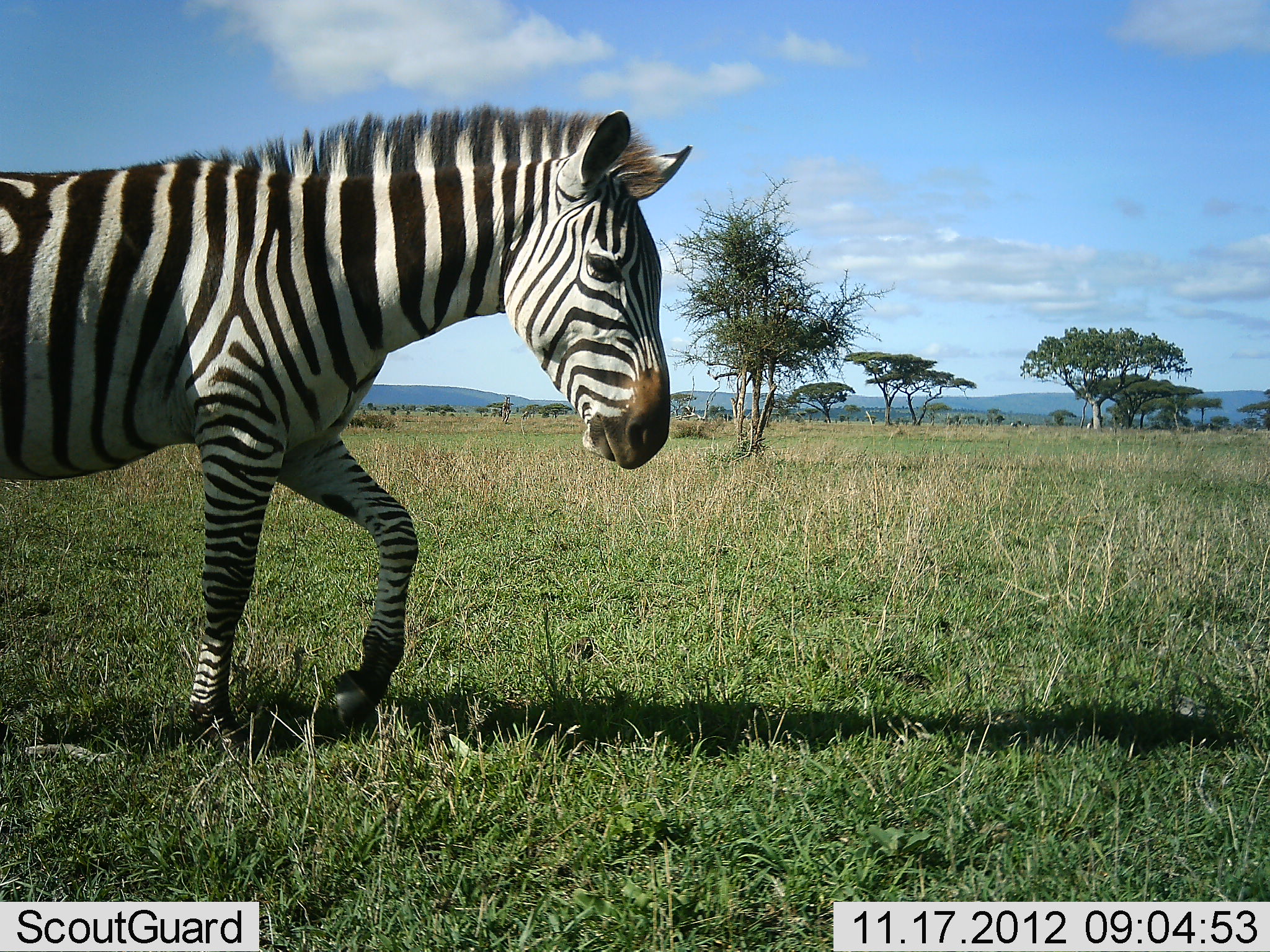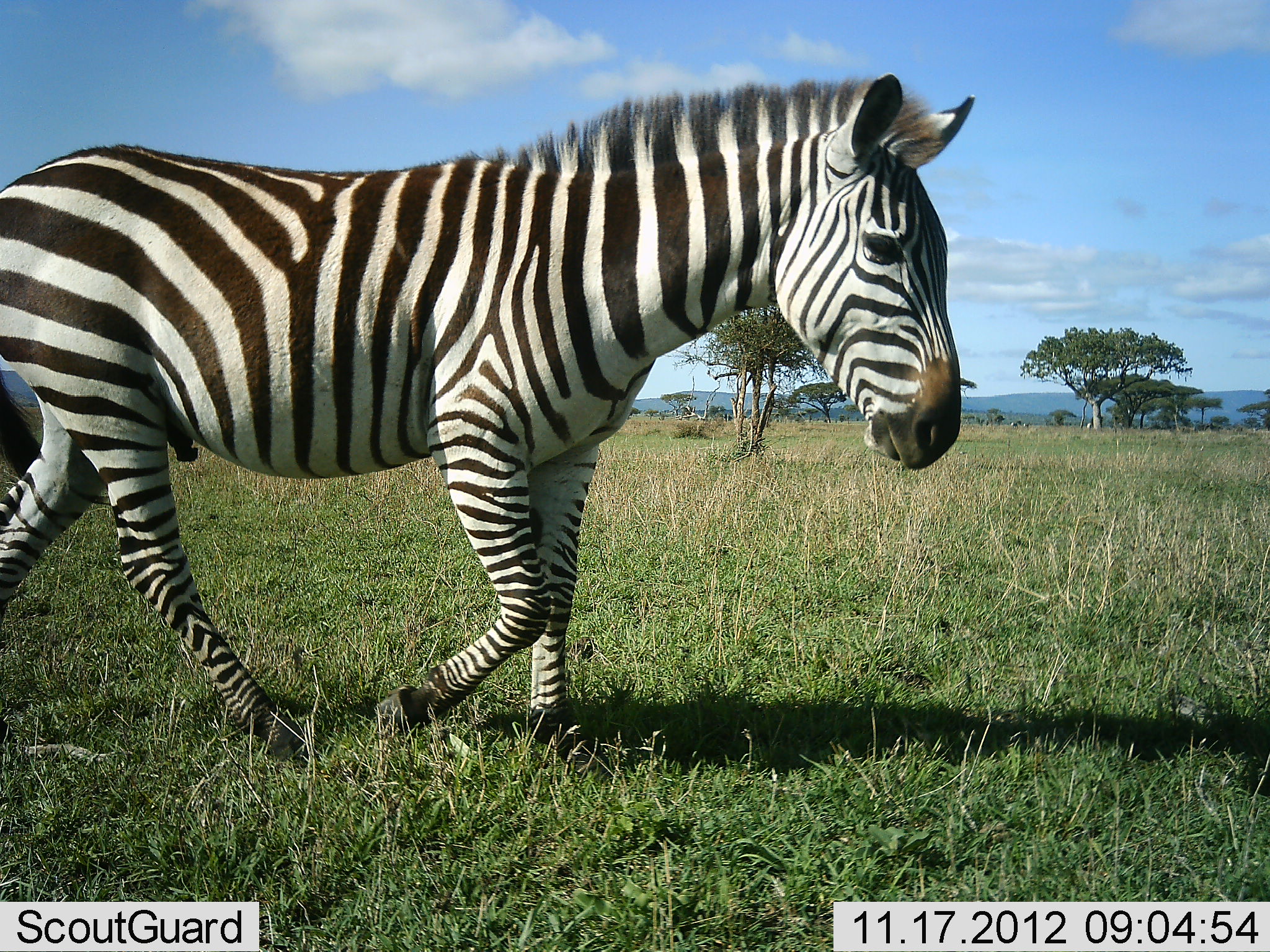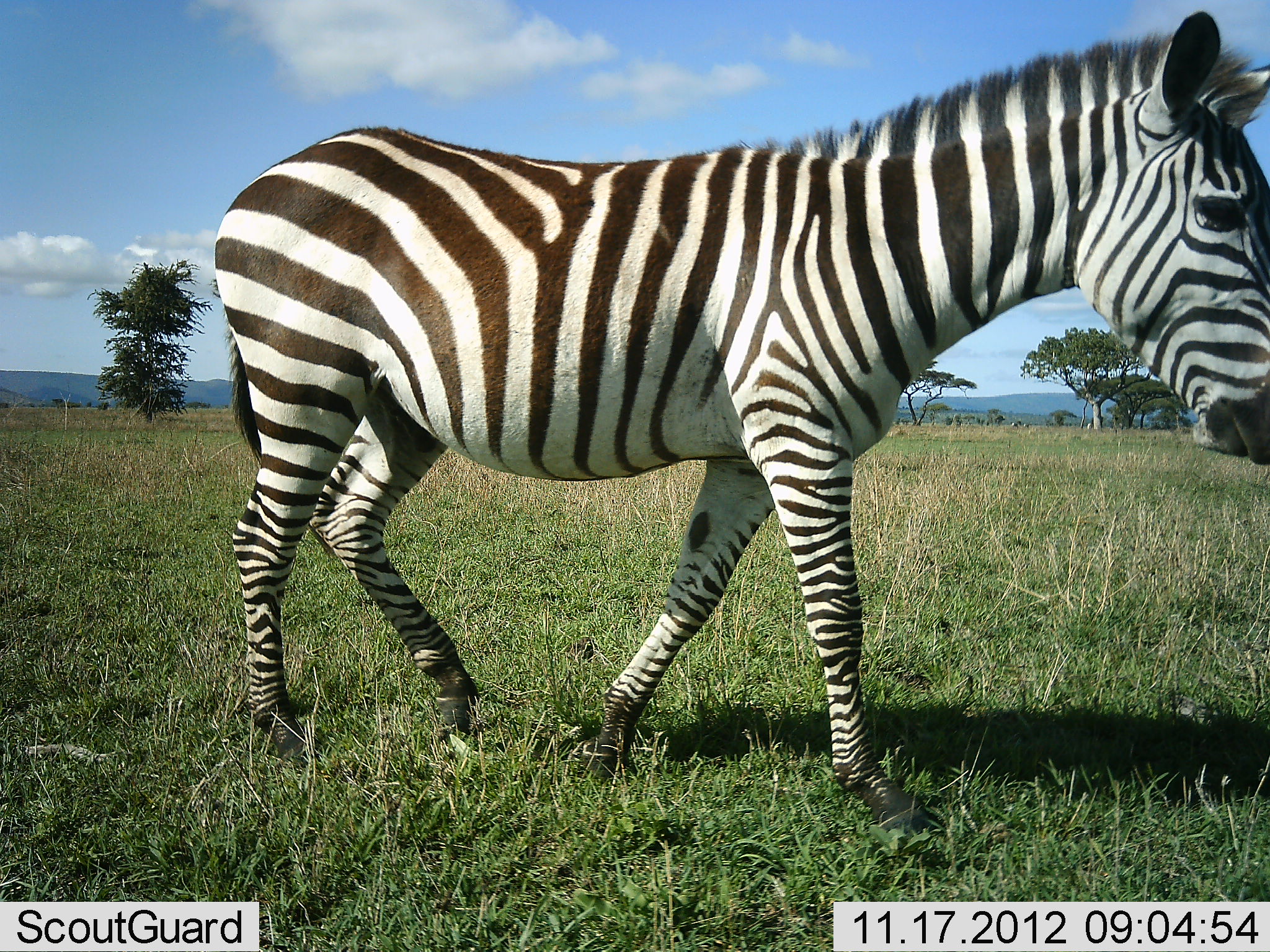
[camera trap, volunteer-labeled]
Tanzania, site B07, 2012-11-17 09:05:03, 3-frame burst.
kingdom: Animalia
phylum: Chordata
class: Mammalia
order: Perissodactyla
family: Equidae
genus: Equus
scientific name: Equus quagga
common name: plains zebra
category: zebra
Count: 1.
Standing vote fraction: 0%.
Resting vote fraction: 0%.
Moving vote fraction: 100%.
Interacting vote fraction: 0%.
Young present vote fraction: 0%.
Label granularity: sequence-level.